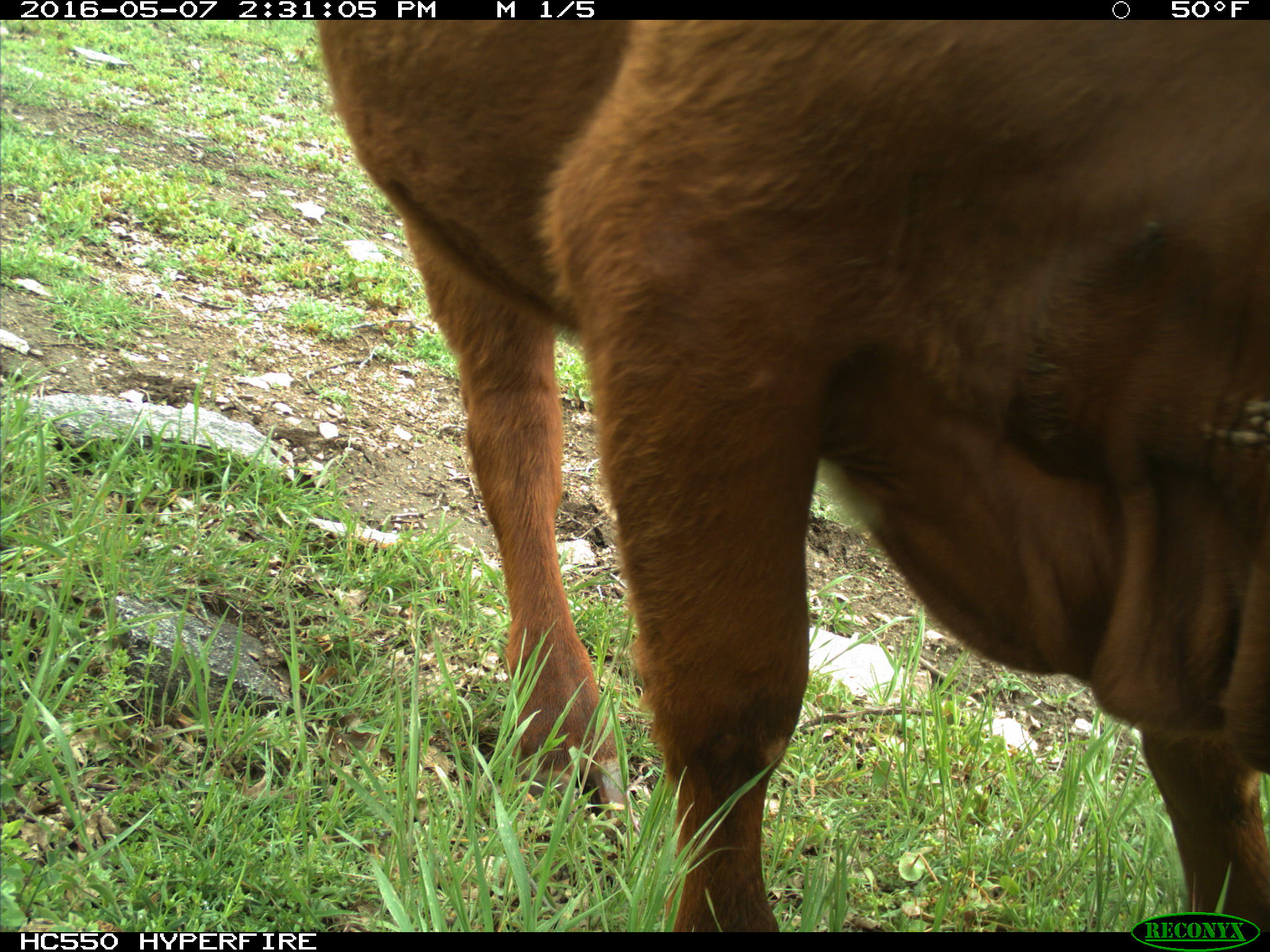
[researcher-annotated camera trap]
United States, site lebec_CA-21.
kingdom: Animalia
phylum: Chordata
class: Mammalia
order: Artiodactyla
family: Bovidae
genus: Bos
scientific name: Bos taurus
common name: domestic cow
Bos taurus (domestic cow).